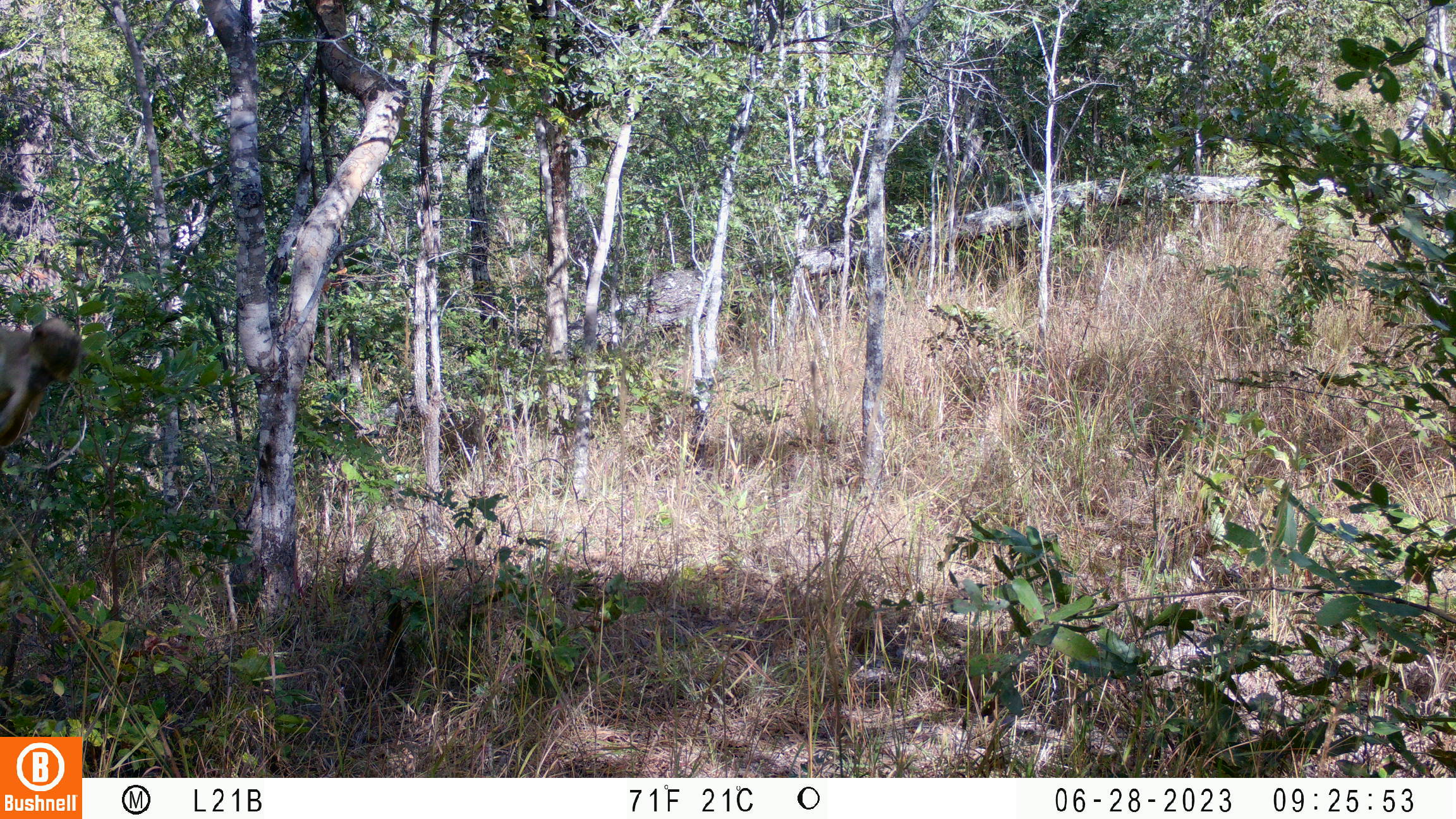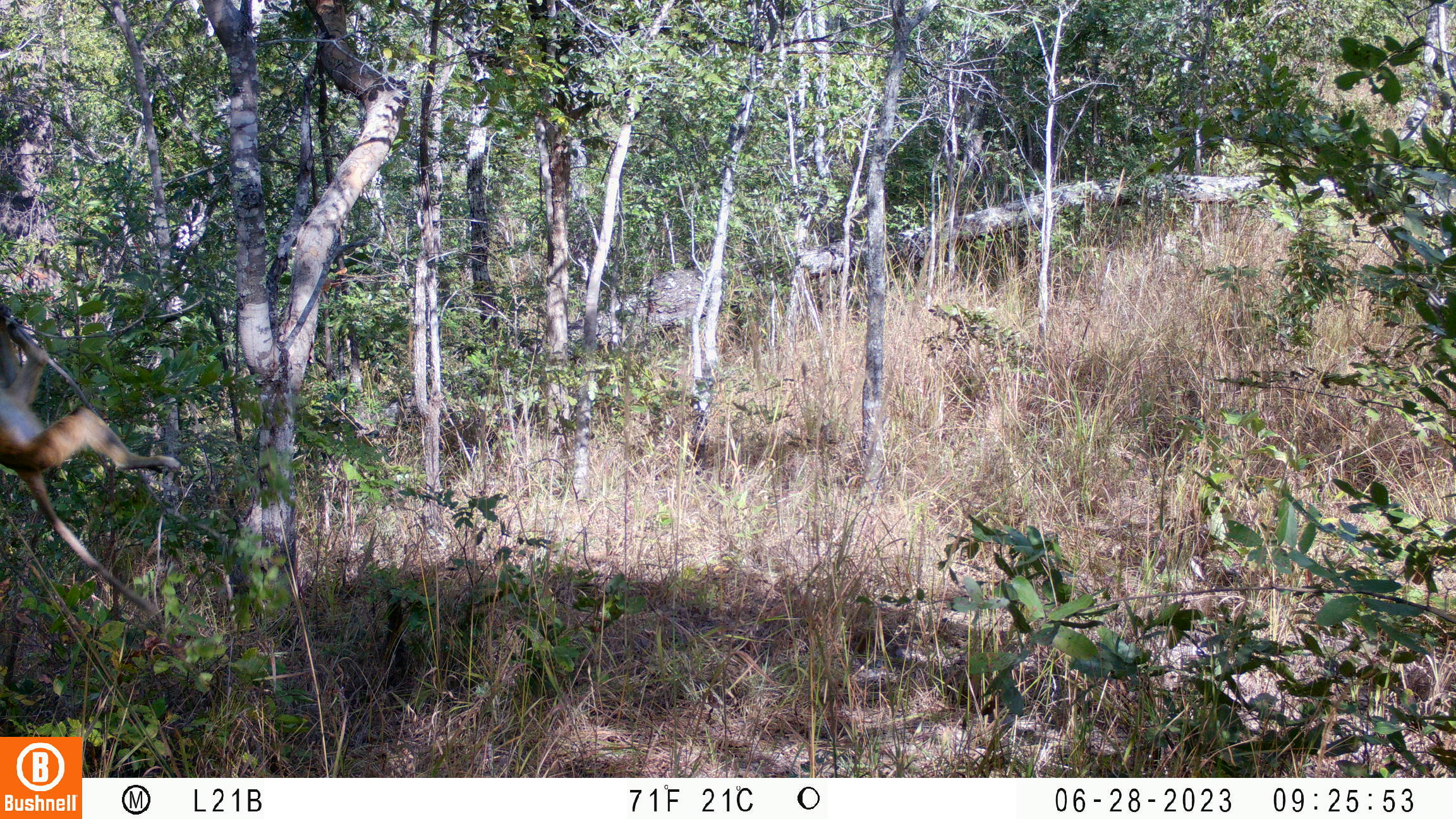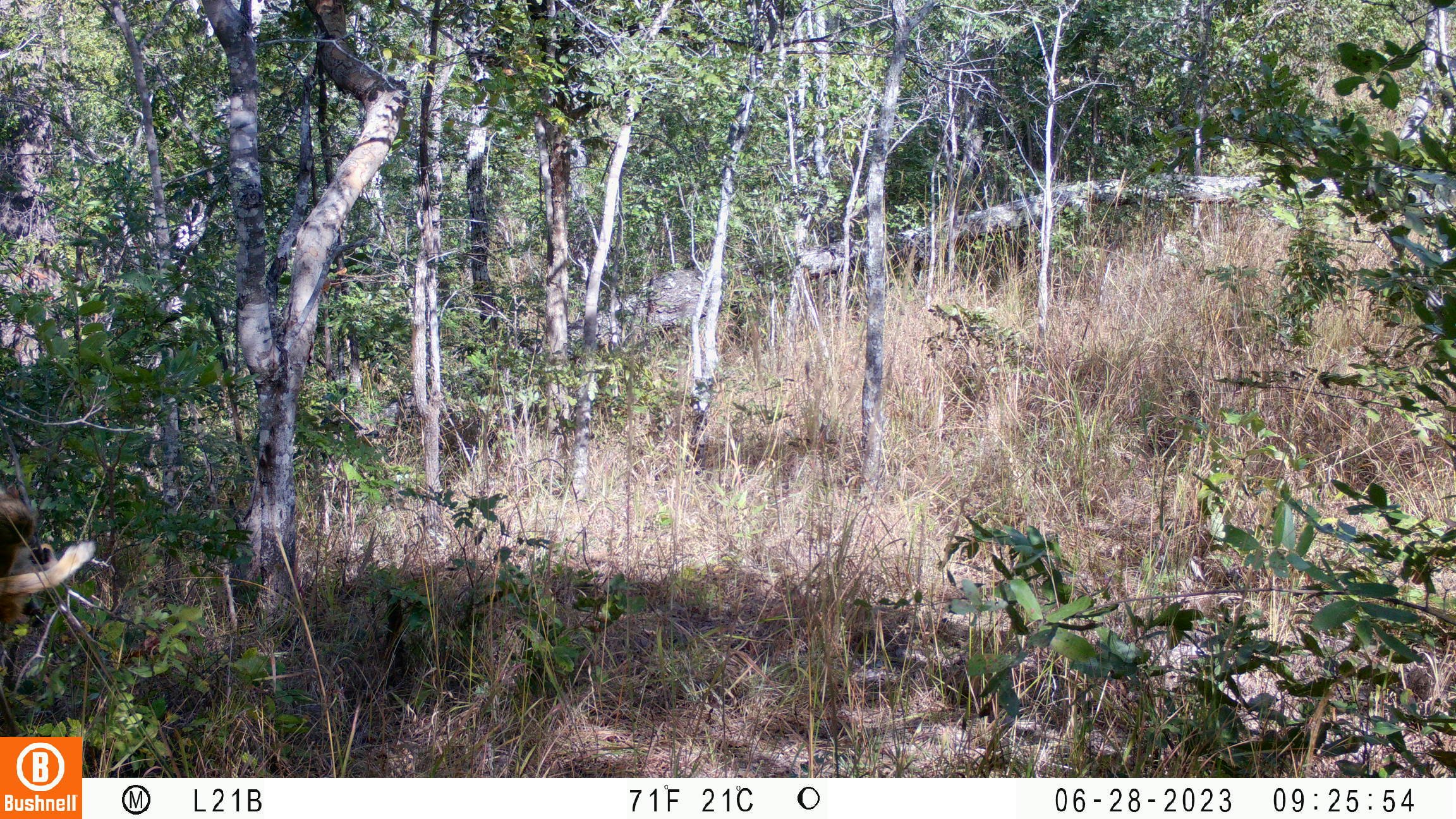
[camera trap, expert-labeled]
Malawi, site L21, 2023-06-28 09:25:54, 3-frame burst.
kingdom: Animalia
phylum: Chordata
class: Mammalia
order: Primates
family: Cercopithecidae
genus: Papio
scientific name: Papio cynocephalus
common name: yellow baboon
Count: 1.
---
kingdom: Animalia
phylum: Chordata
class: Mammalia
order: Artiodactyla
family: Bovidae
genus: Hippotragus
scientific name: Hippotragus niger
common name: sable antelope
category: sable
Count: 1.